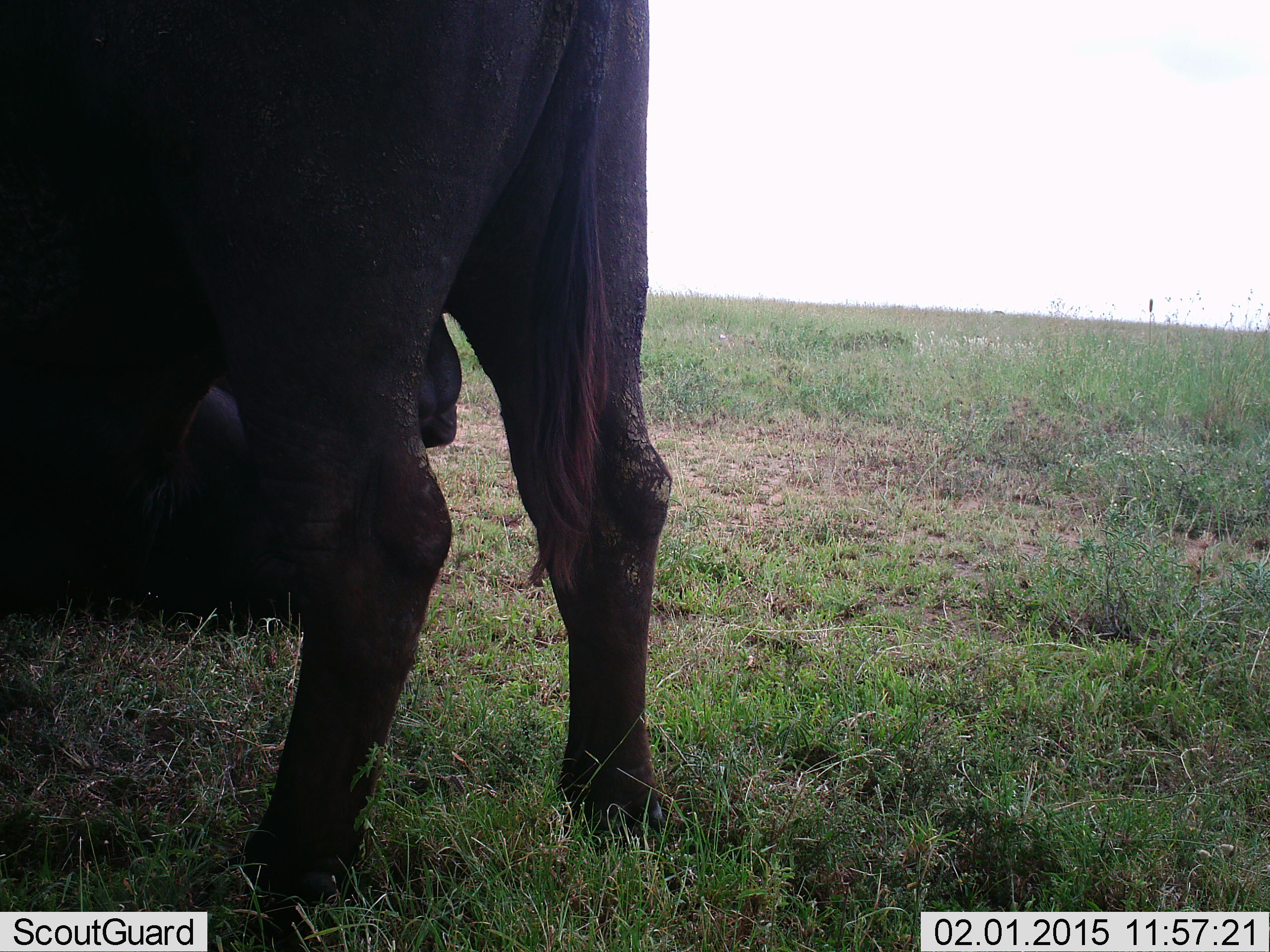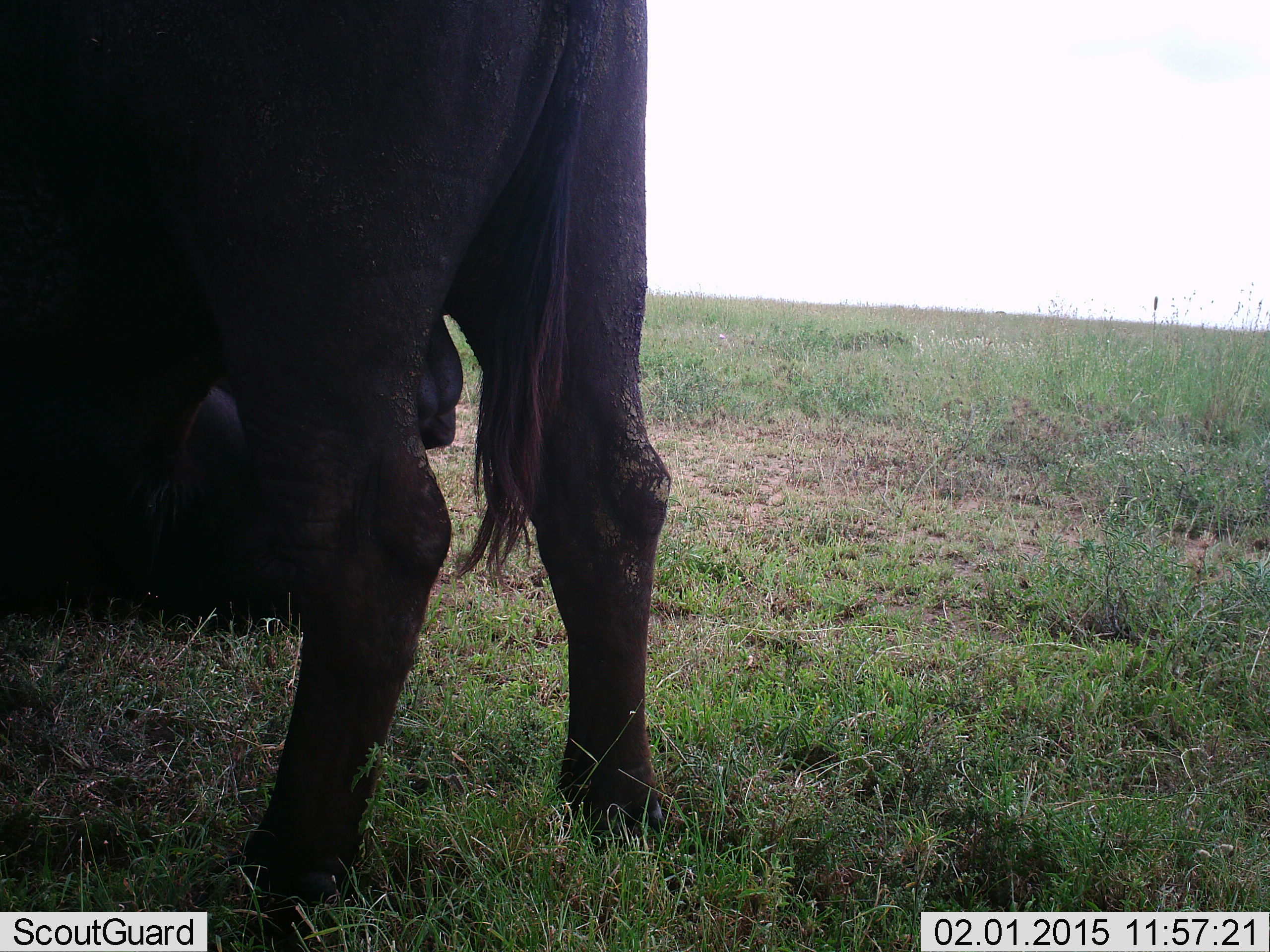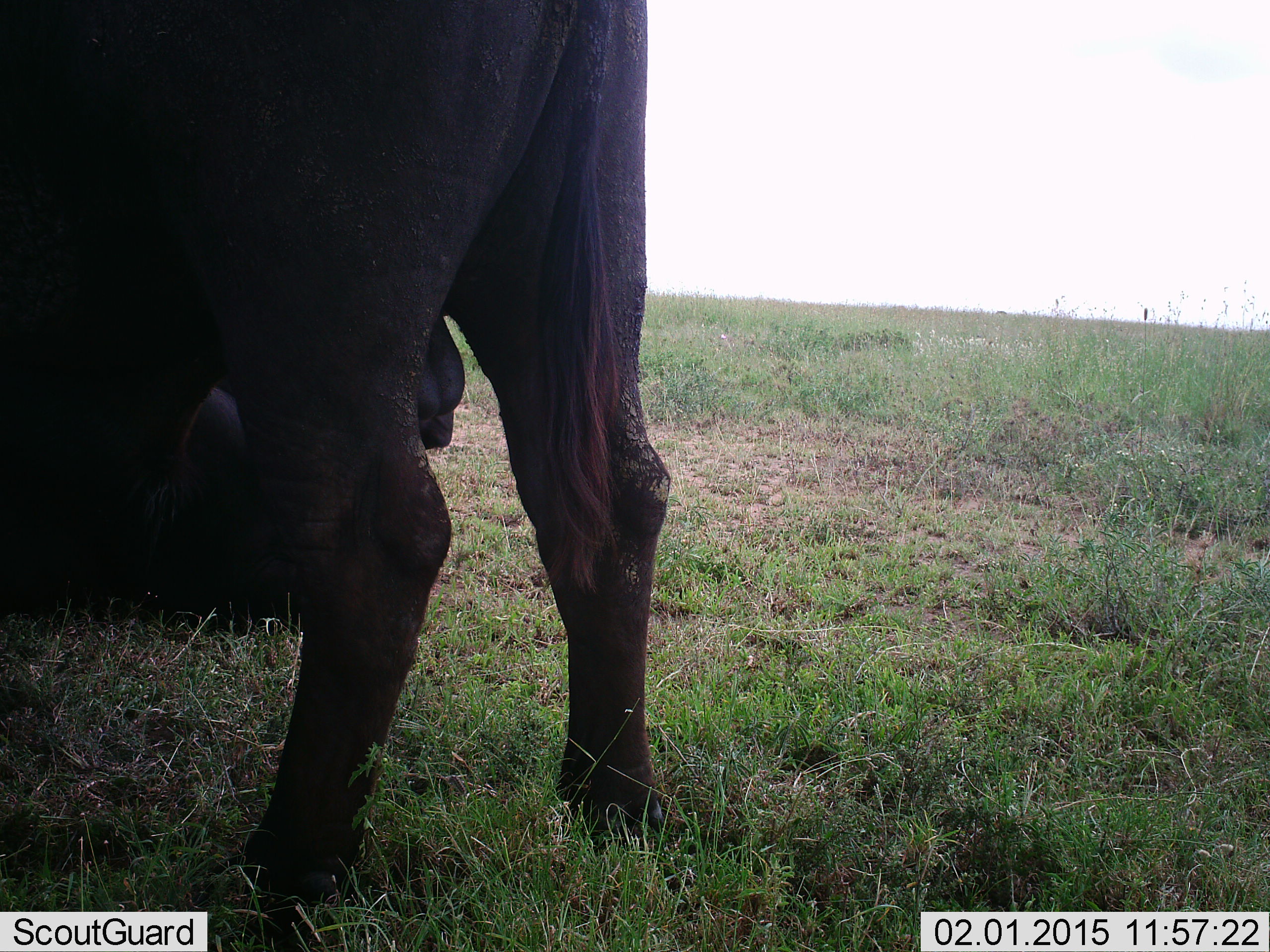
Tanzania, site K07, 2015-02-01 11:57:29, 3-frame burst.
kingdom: Animalia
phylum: Chordata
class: Mammalia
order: Artiodactyla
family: Bovidae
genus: Syncerus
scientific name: Syncerus caffer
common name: cape buffalo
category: buffalo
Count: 2.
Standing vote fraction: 90%.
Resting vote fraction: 80%.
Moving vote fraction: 0%.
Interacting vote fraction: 0%.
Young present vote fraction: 0%.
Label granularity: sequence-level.